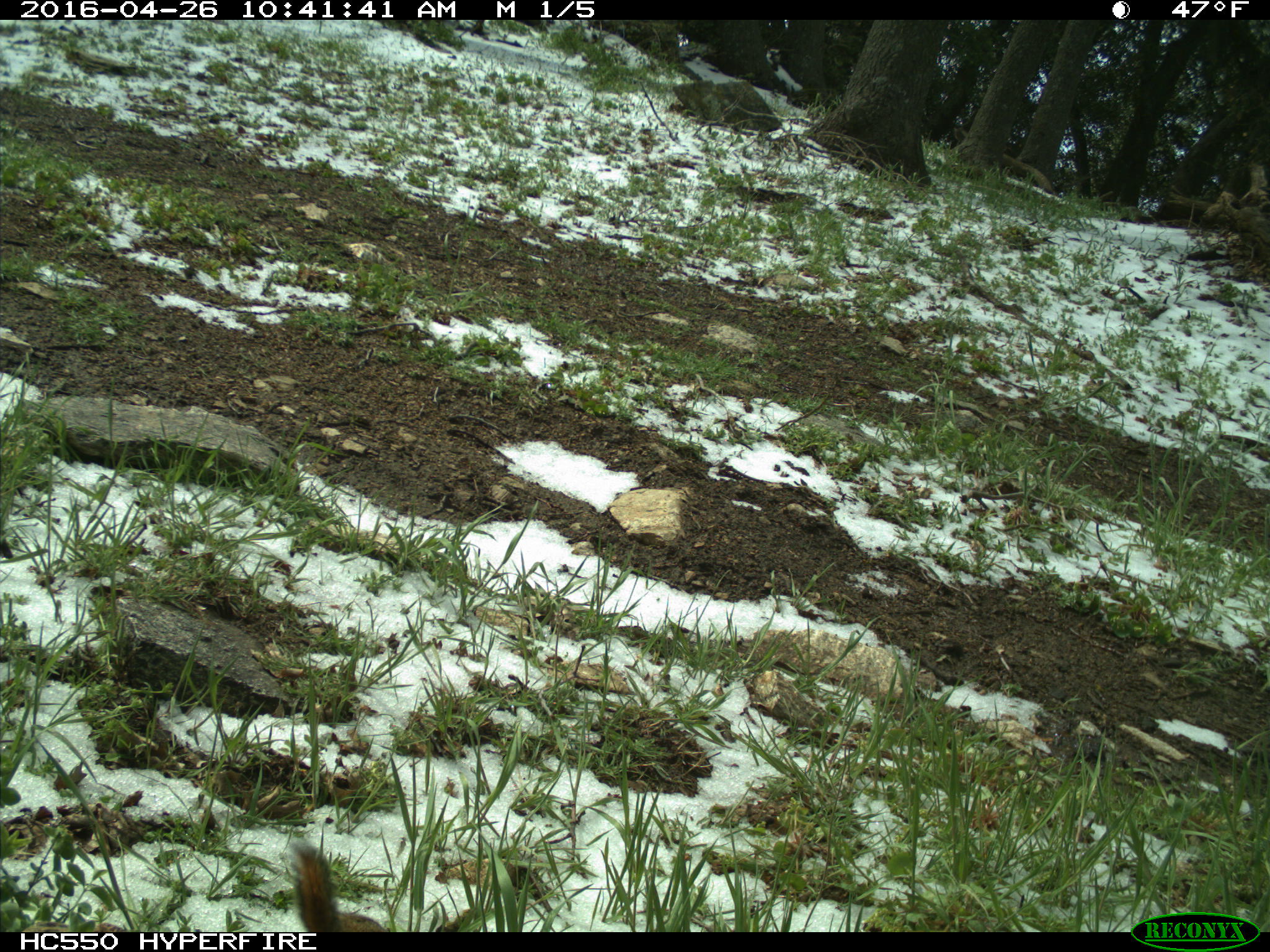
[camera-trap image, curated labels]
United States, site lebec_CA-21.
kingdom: Animalia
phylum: Chordata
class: Mammalia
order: Rodentia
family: Sciuridae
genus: Tamias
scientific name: Tamias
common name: chipmunk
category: unidentified chipmunk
Unidentified chipmunk (chipmunk) (Tamias).